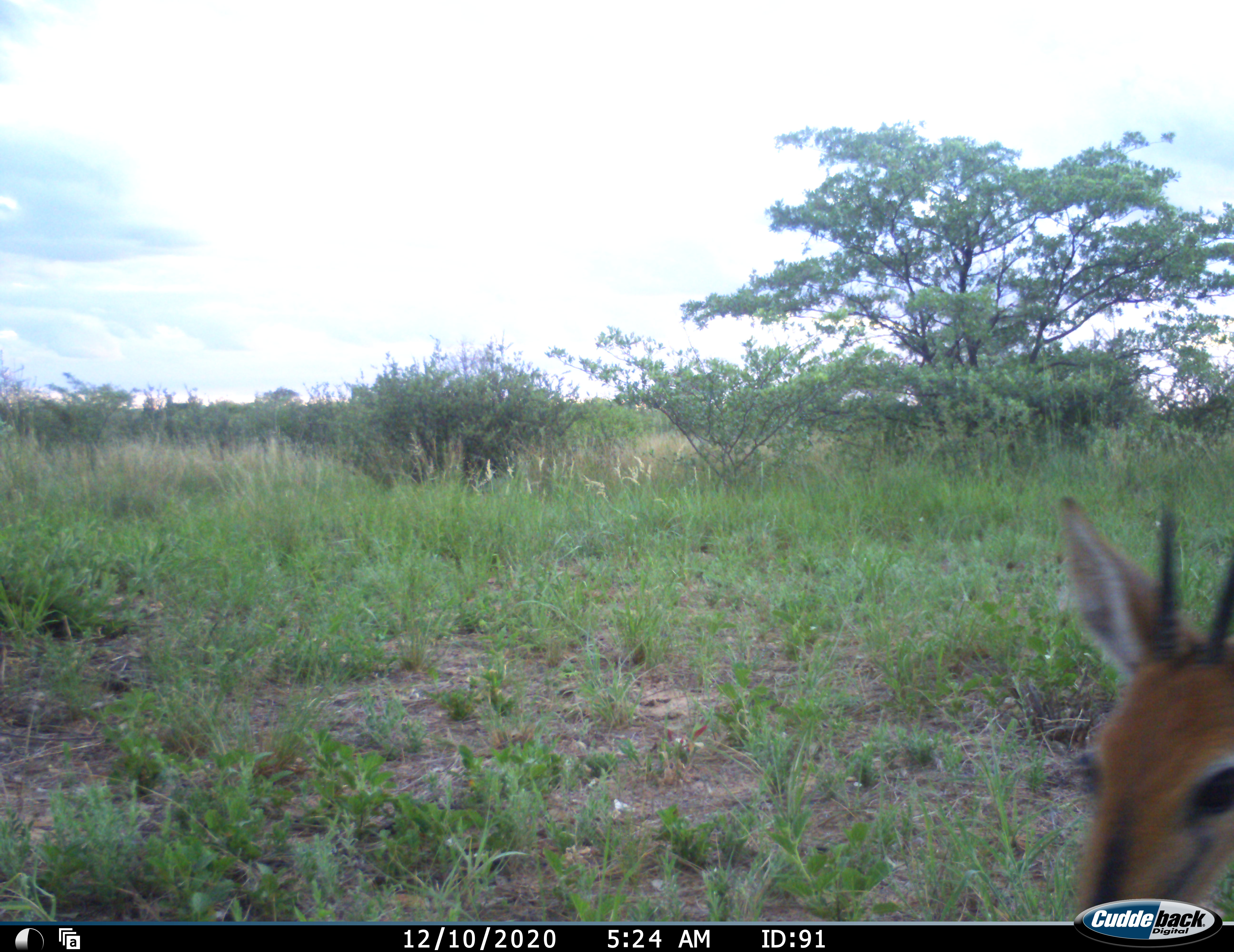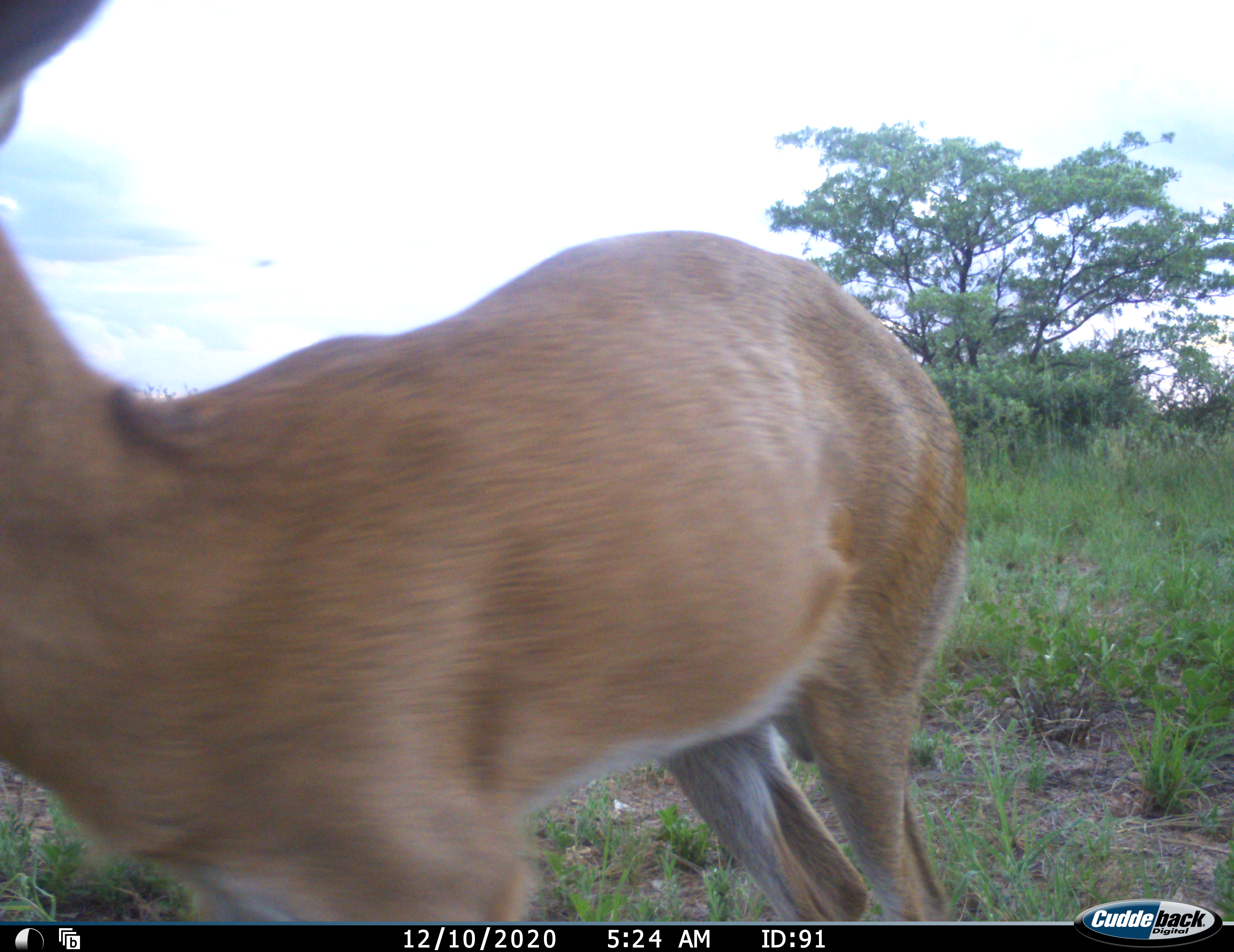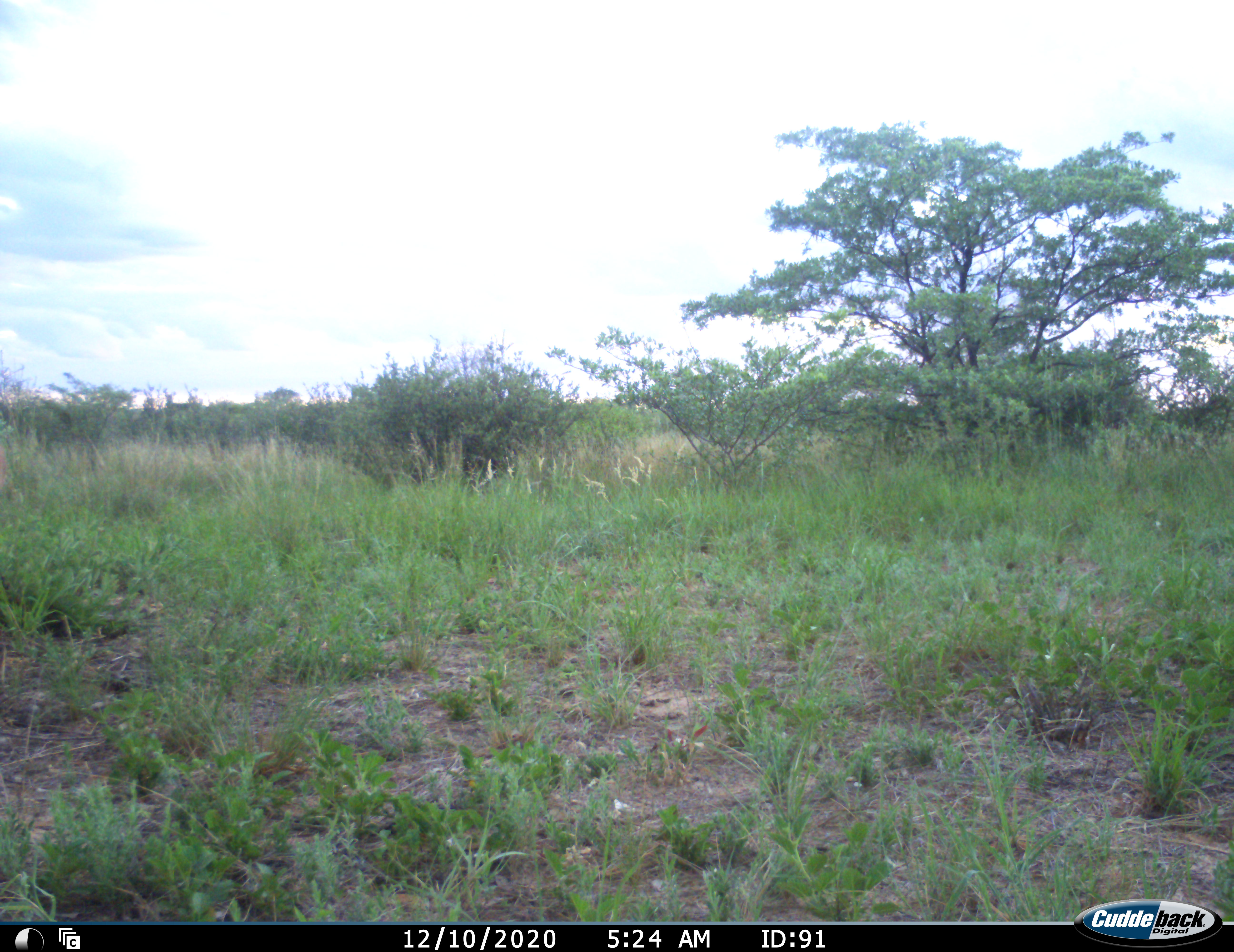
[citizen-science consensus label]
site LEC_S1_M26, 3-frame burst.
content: unidentified animal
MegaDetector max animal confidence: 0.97